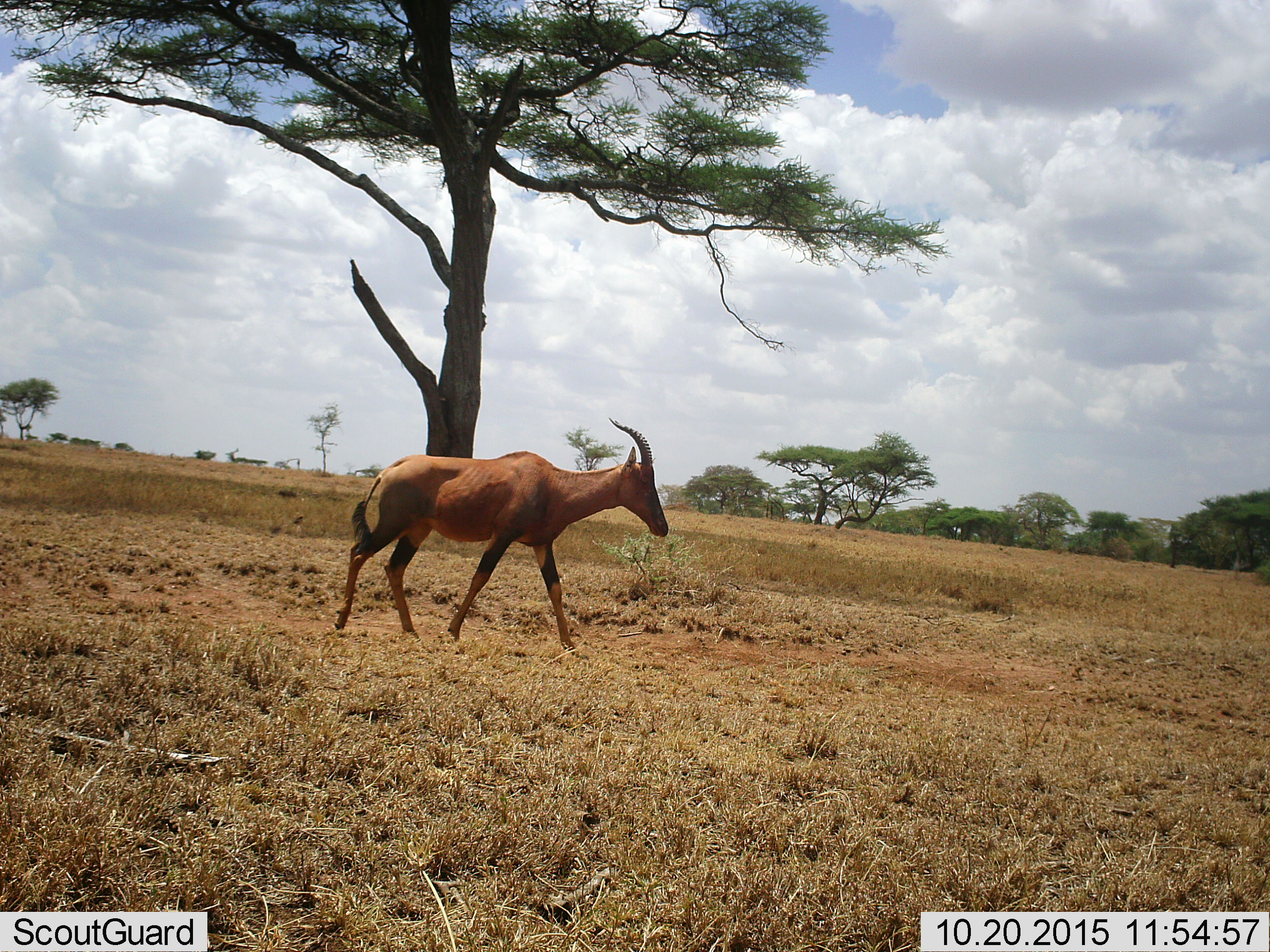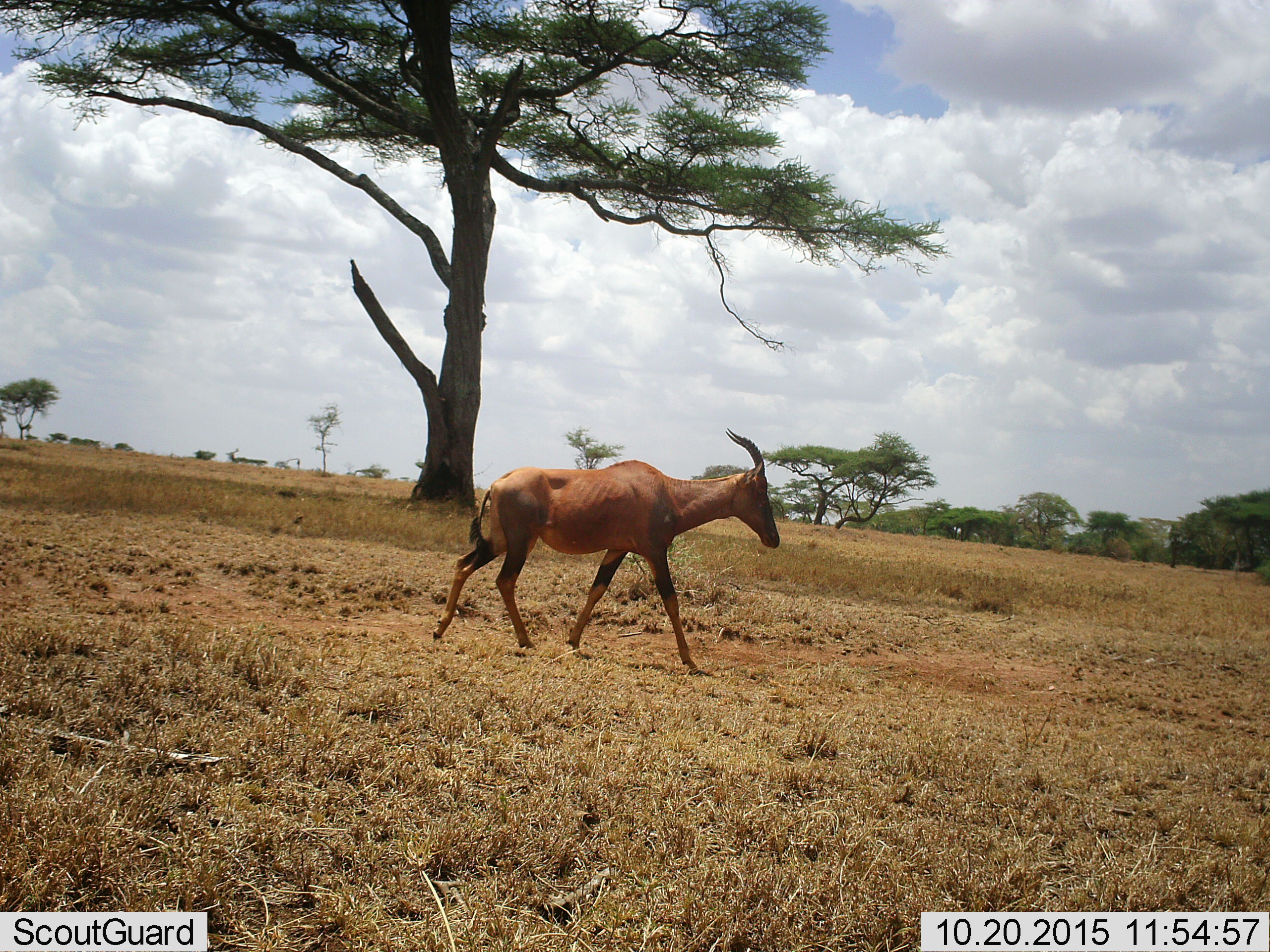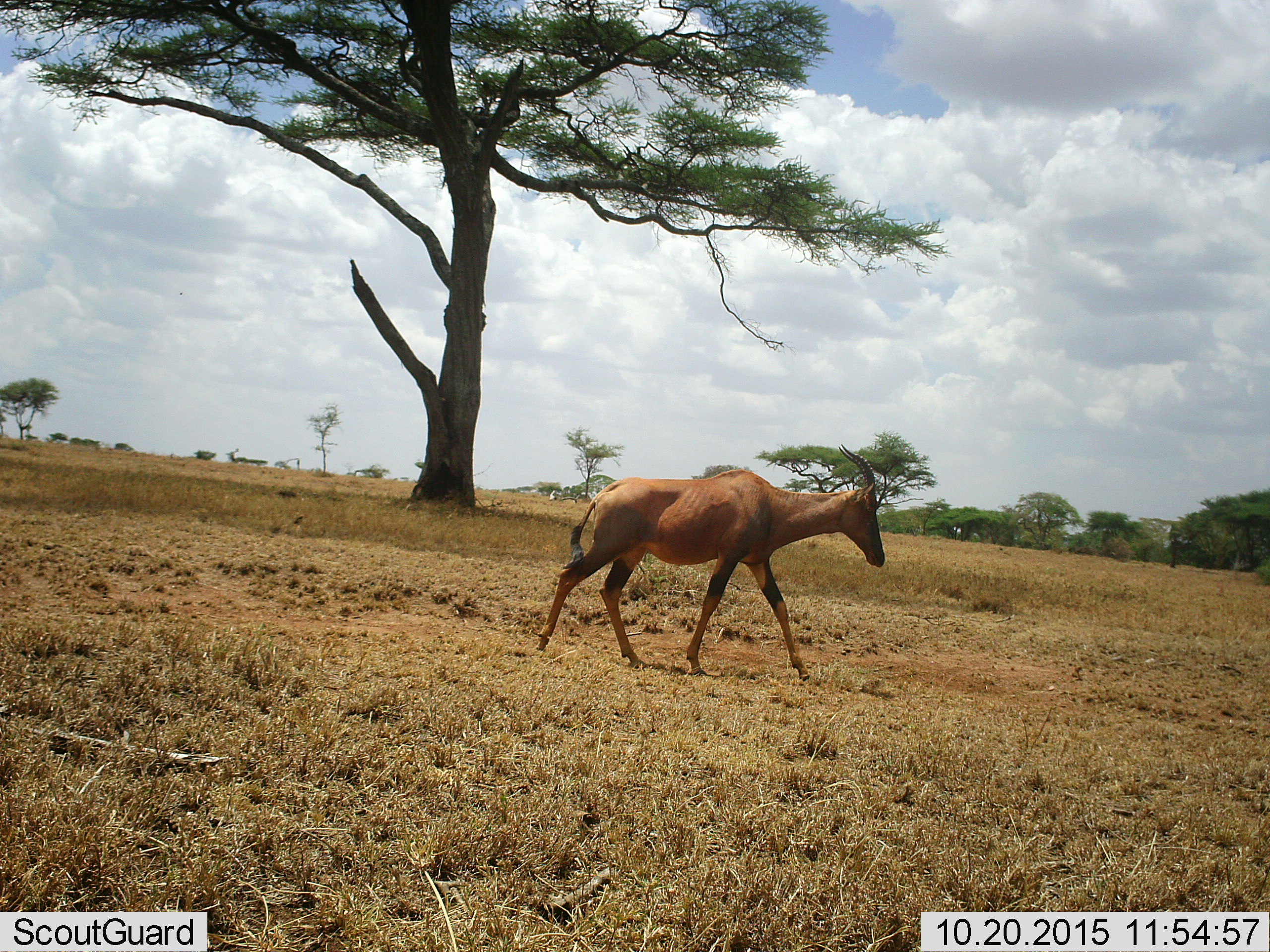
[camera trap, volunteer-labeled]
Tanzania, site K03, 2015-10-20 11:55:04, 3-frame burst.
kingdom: Animalia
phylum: Chordata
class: Mammalia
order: Artiodactyla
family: Bovidae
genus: Damaliscus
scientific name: Damaliscus lunatus jimela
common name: topi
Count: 1.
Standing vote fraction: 0%.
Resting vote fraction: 0%.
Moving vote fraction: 100%.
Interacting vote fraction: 0%.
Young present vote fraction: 0%.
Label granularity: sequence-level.